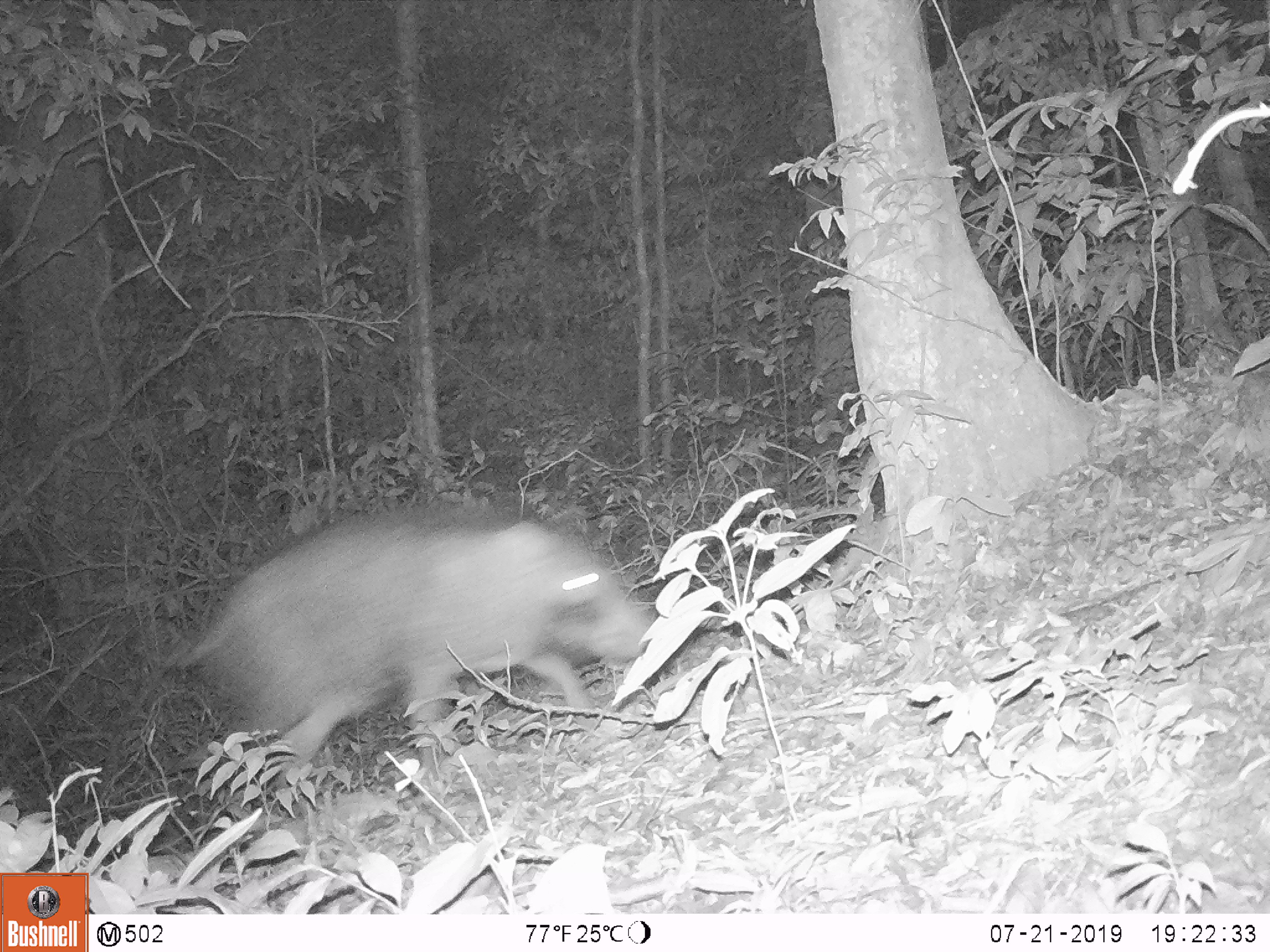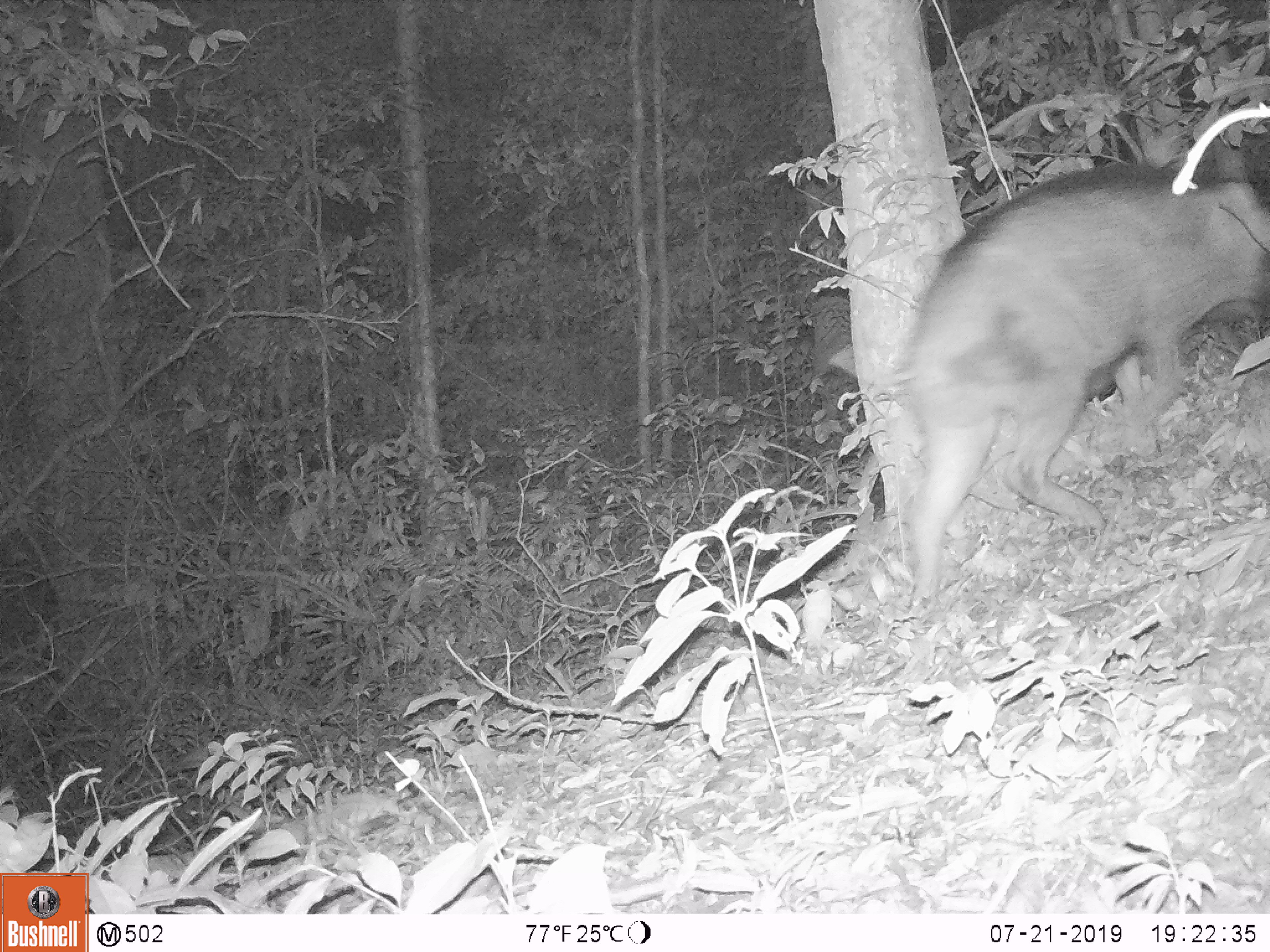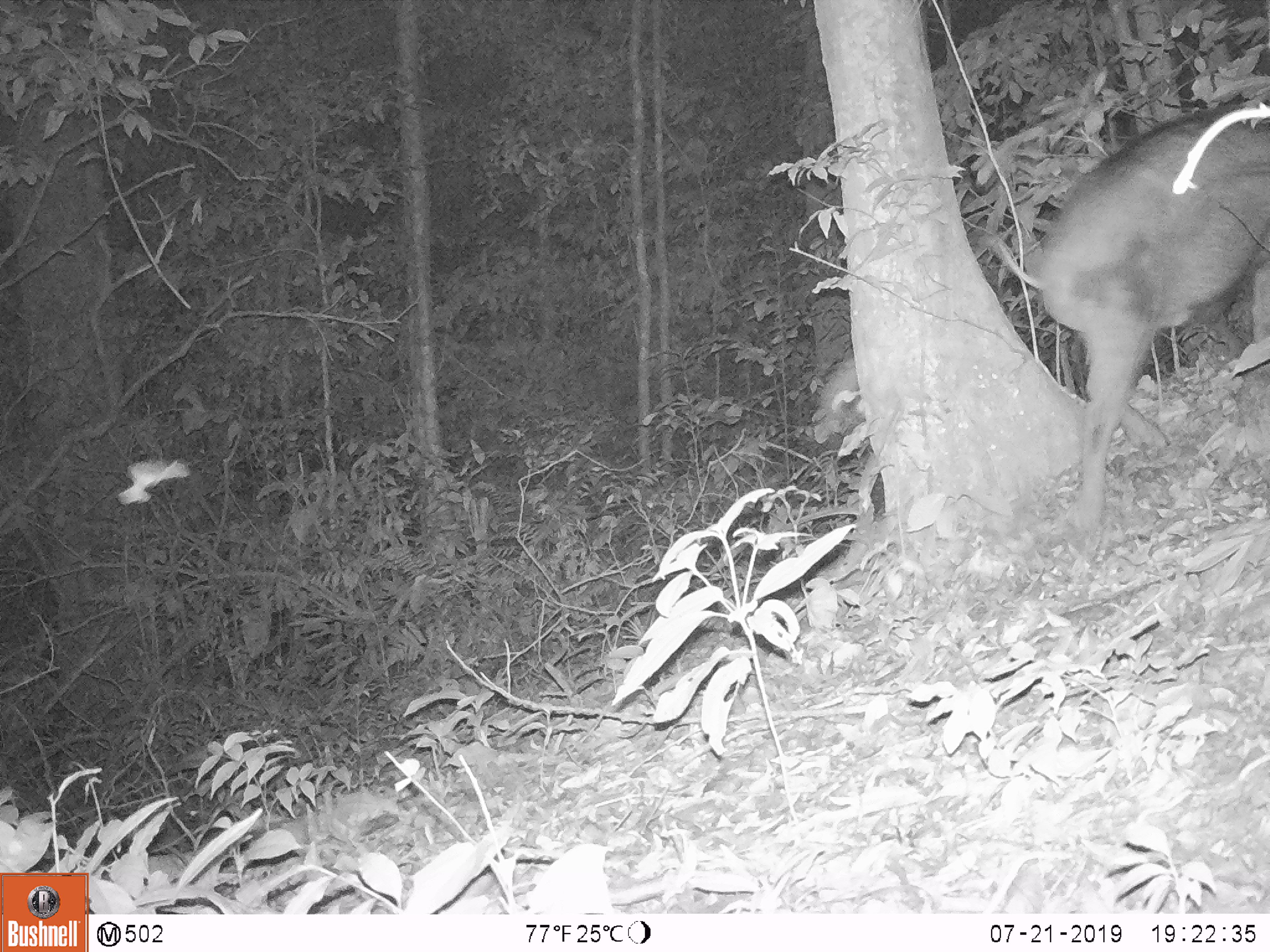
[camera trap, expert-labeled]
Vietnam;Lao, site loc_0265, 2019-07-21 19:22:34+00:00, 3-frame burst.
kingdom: Animalia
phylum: Chordata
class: Mammalia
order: Artiodactyla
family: Suidae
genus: Sus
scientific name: Sus scrofa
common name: eurasian wild pig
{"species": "eurasian wild pig (Sus scrofa)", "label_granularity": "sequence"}